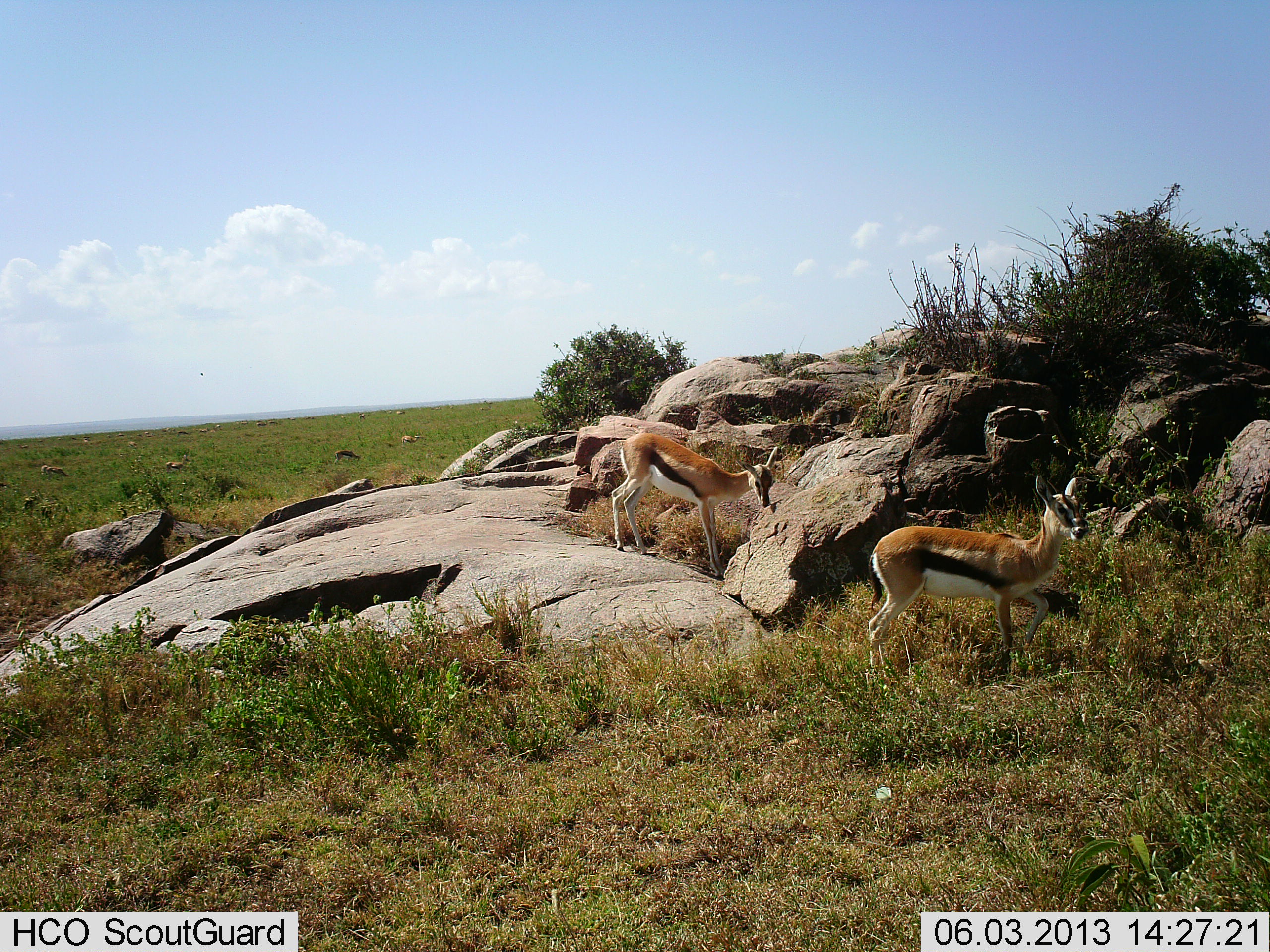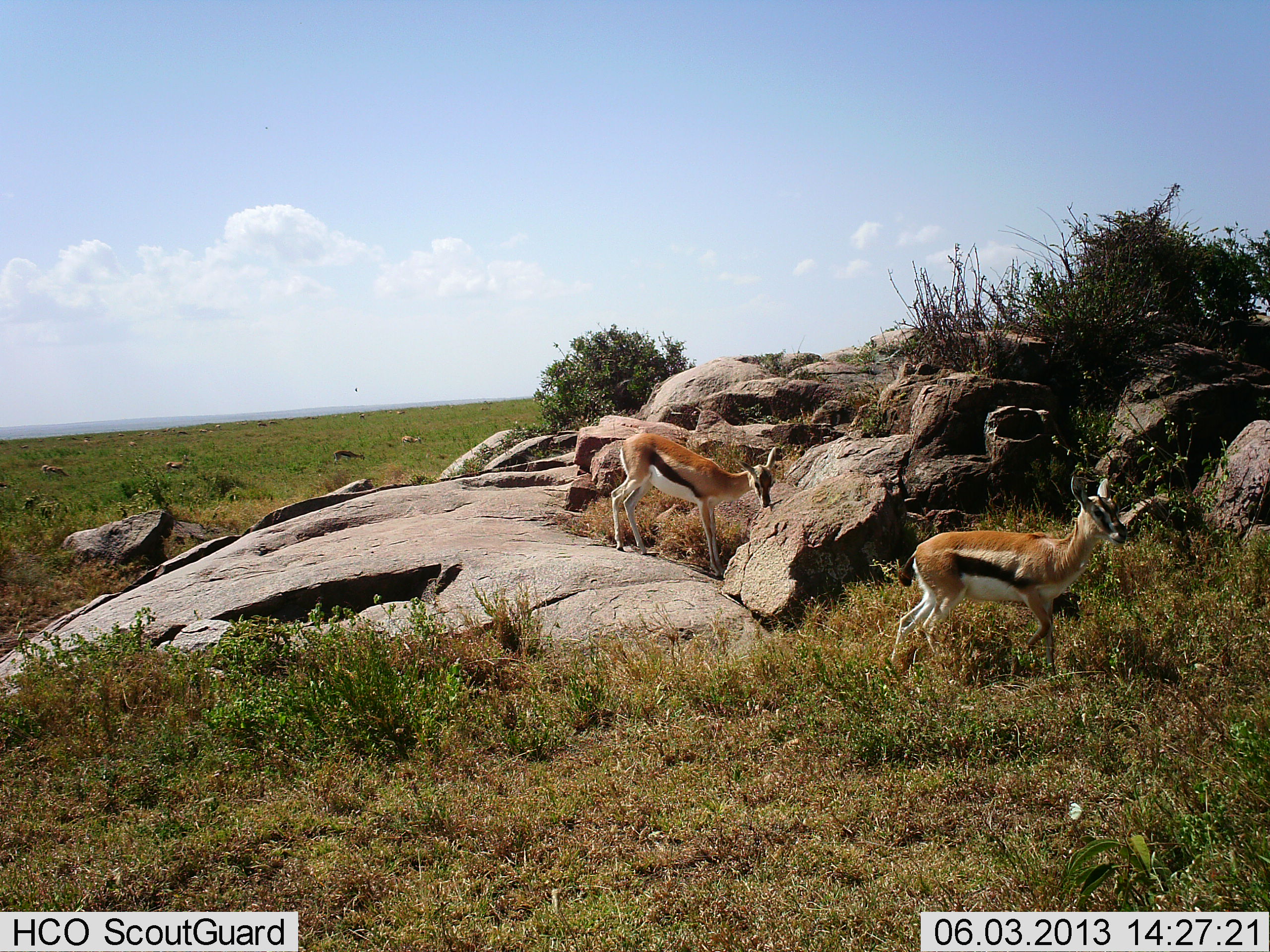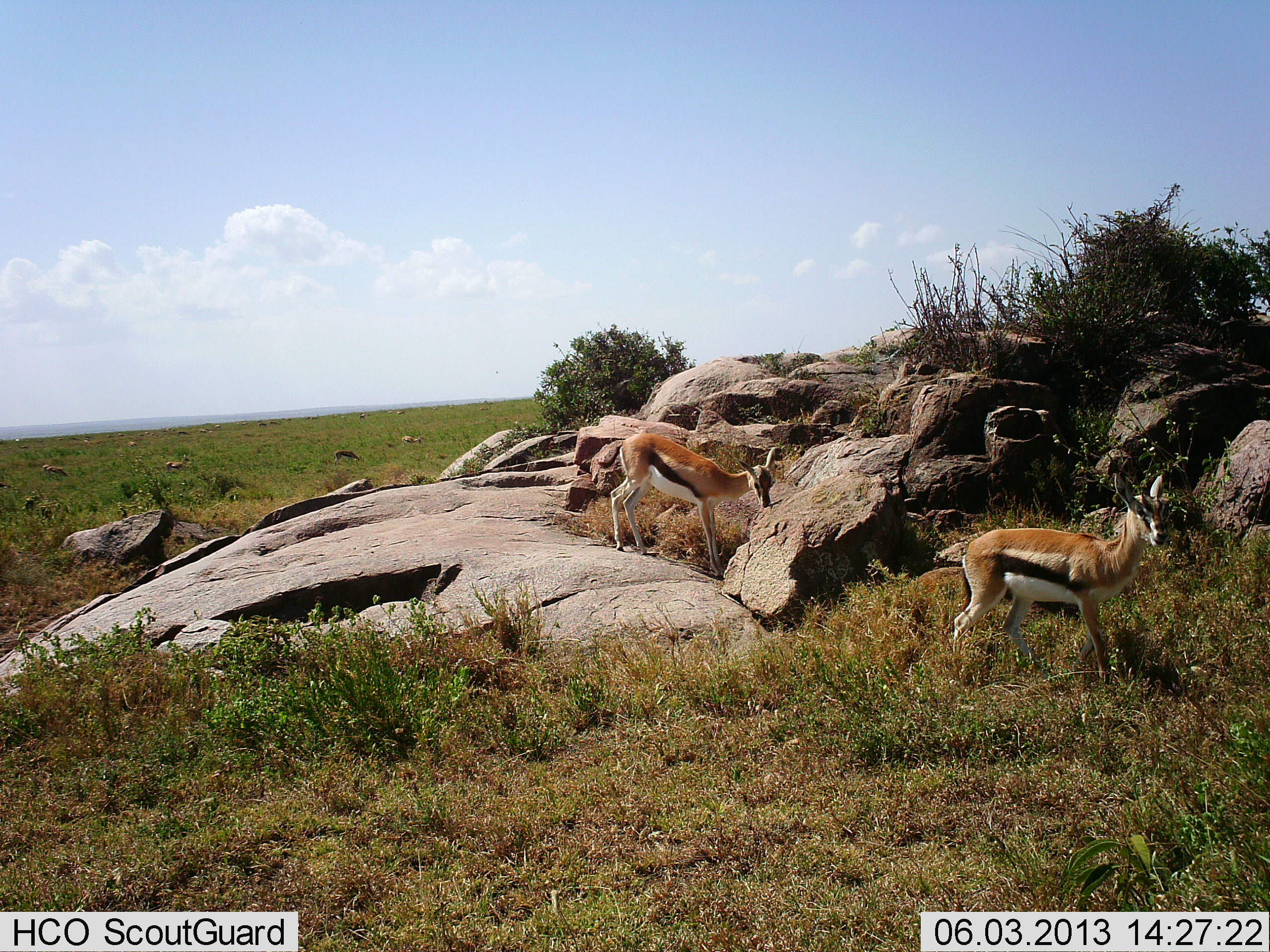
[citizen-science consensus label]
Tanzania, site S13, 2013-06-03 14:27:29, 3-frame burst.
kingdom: Animalia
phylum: Chordata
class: Mammalia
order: Artiodactyla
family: Bovidae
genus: Eudorcas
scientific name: Eudorcas thomsonii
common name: thomson's gazelle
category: gazellethomsons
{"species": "gazellethomsons (thomson's gazelle) (Eudorcas thomsonii)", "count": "3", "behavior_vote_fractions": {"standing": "80%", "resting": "0%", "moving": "60%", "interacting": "0%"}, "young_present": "0%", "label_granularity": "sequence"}